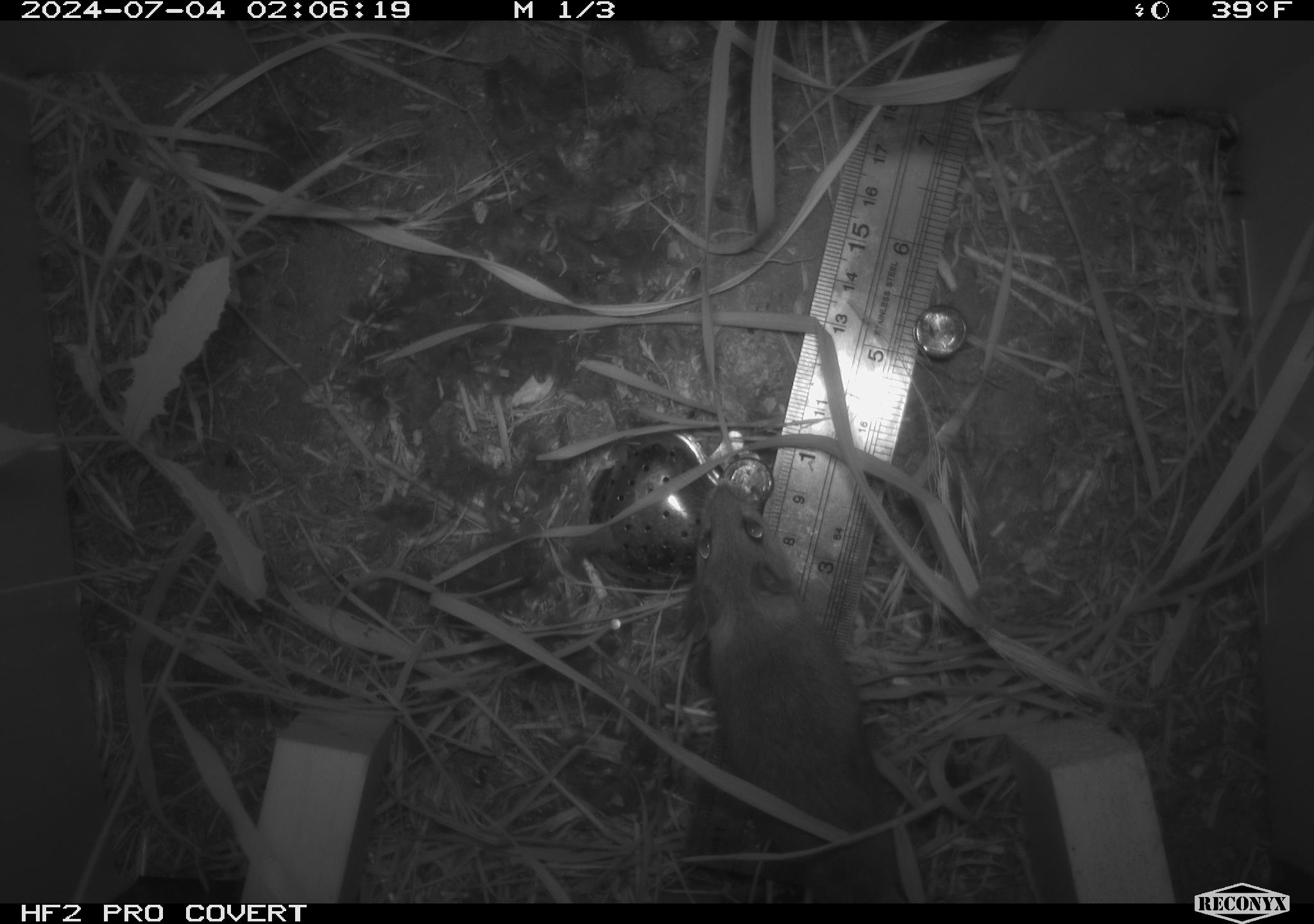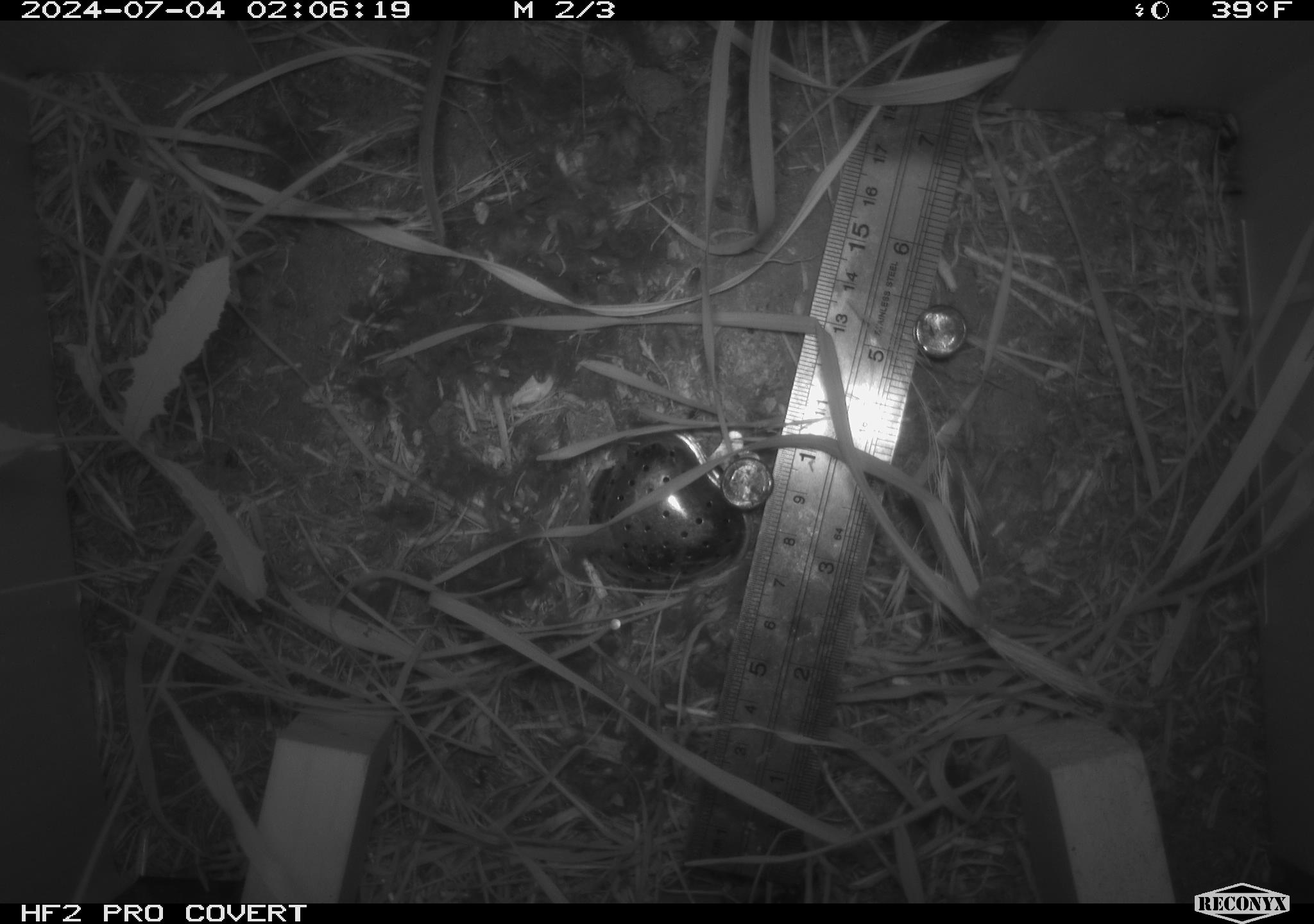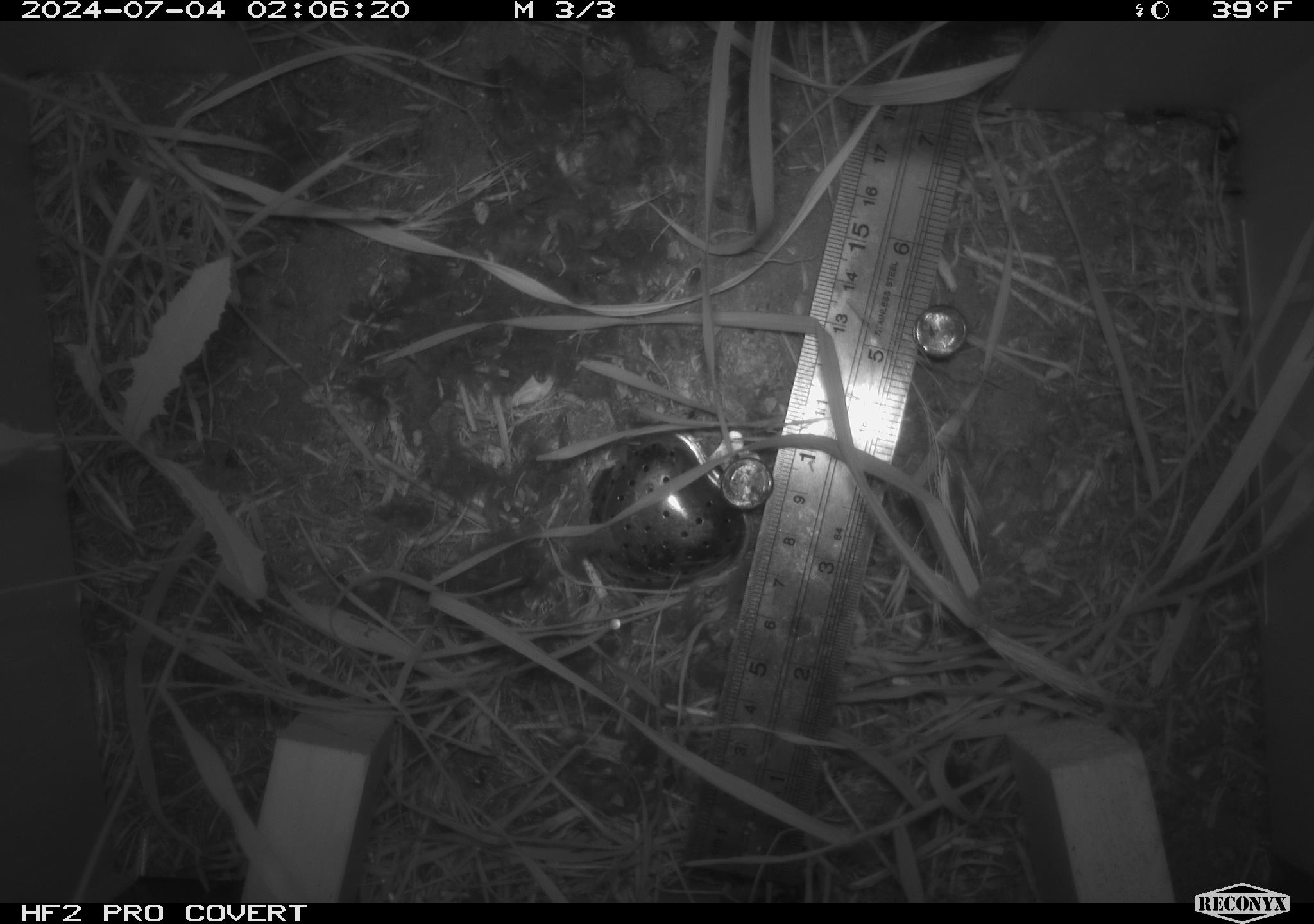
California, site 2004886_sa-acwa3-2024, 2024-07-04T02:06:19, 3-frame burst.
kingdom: Animalia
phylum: Chordata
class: Mammalia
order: Rodentia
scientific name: Rodentia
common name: mouse species